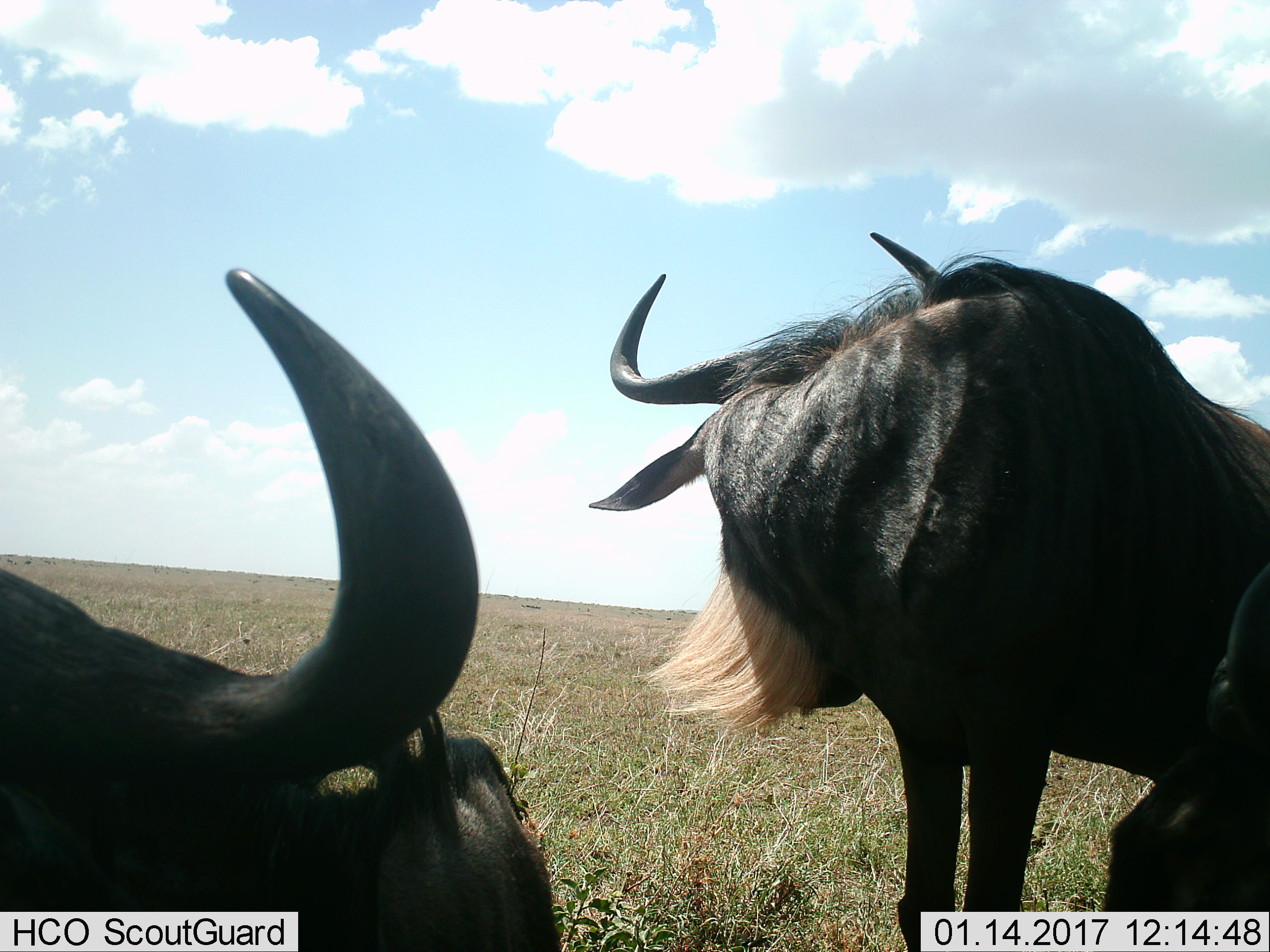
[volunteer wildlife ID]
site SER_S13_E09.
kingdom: Animalia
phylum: Chordata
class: Mammalia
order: Artiodactyla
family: Bovidae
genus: Connochaetes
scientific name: Connochaetes taurinus taurinus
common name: blue wildebeest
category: wildebeestblue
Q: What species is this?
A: Wildebeestblue (blue wildebeest) (Connochaetes taurinus taurinus).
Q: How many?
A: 2.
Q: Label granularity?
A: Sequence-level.